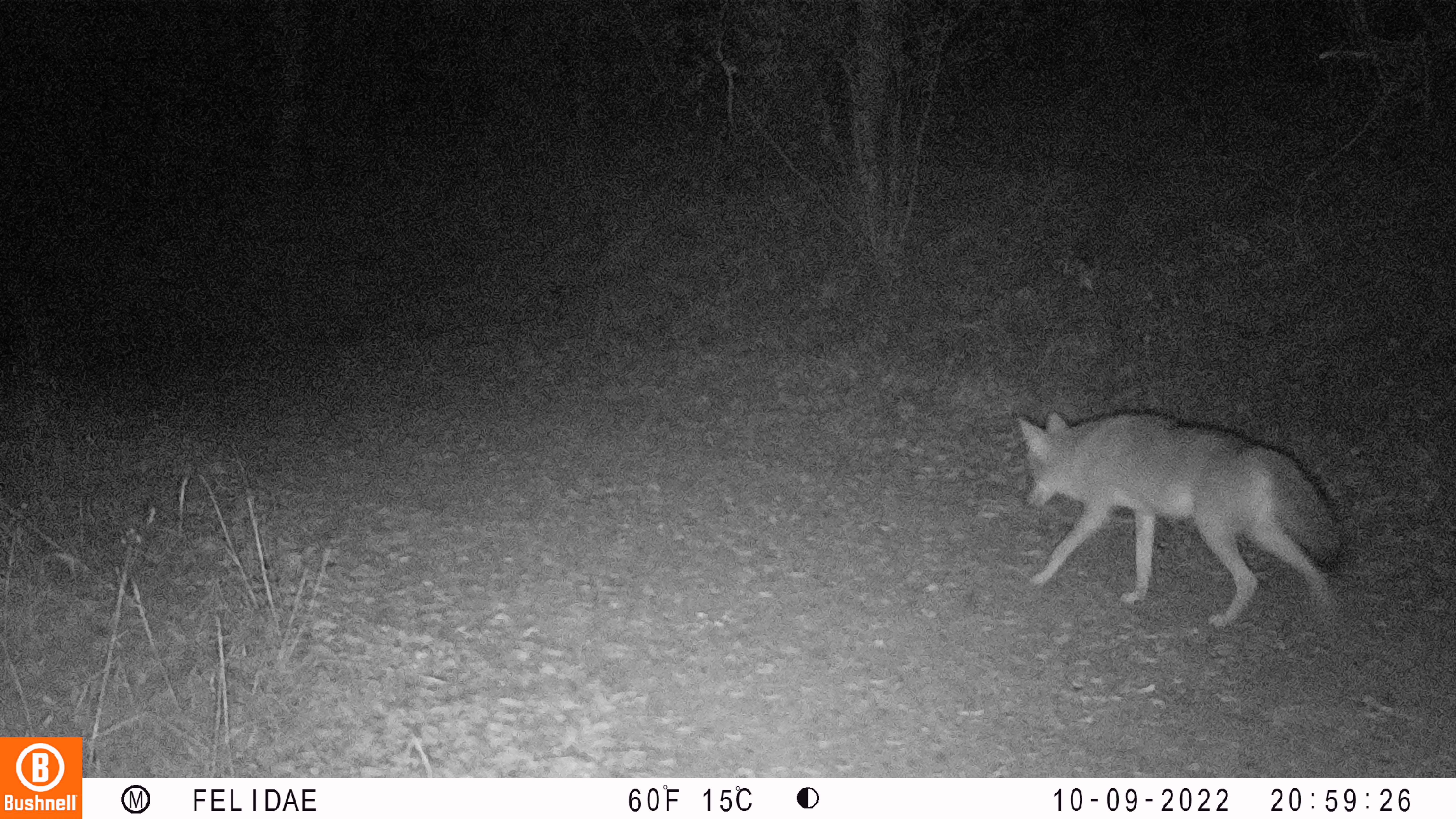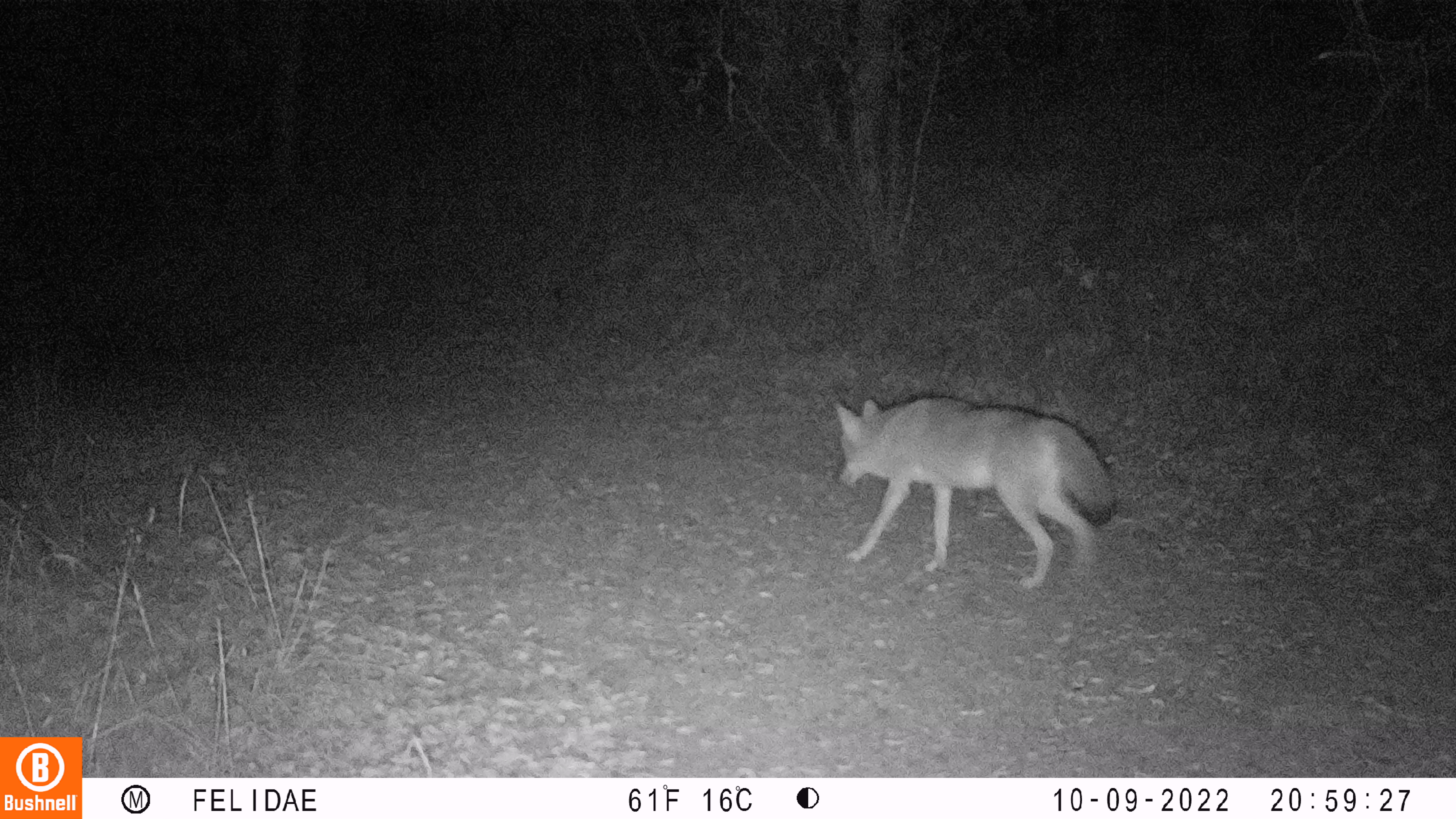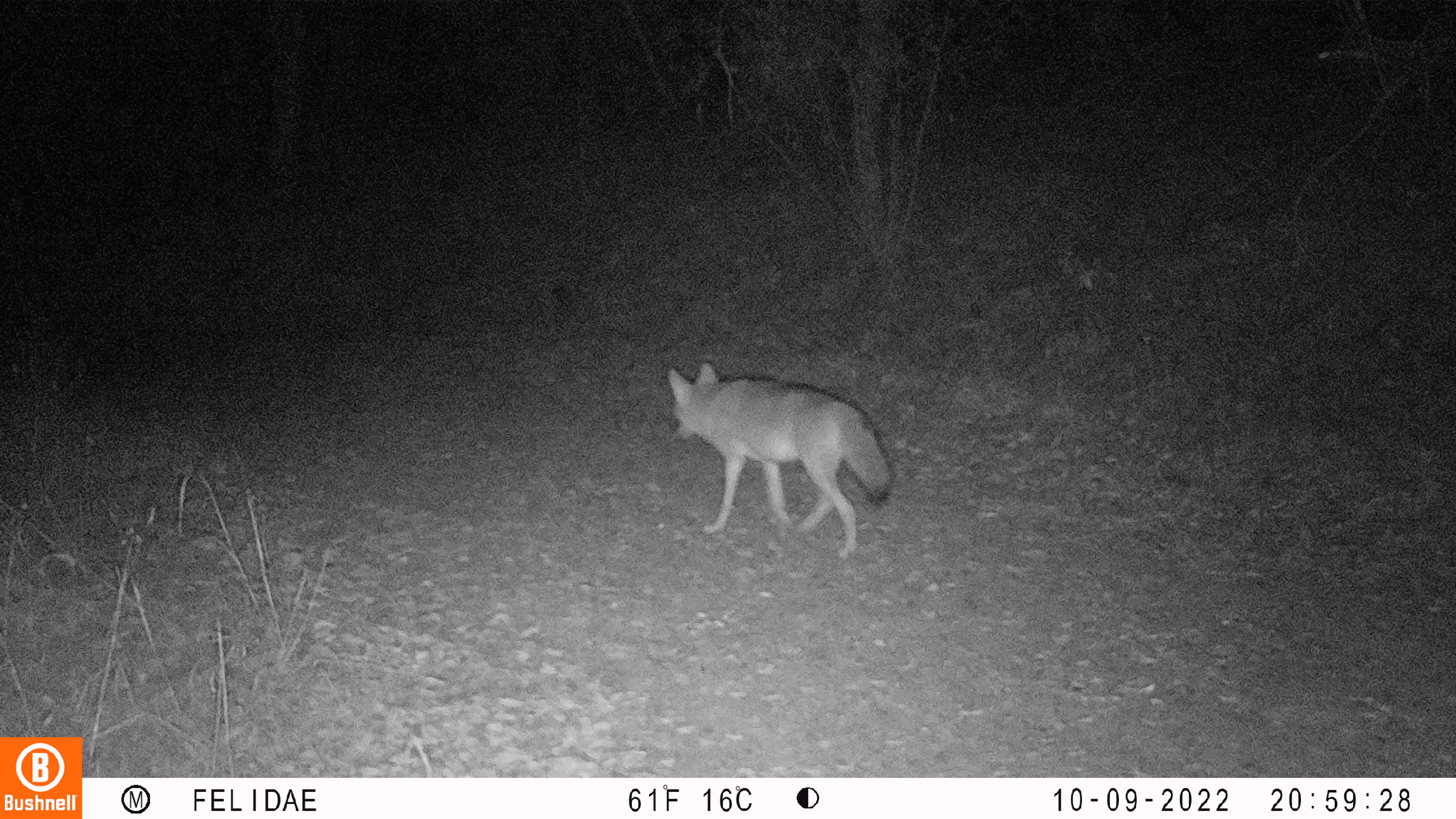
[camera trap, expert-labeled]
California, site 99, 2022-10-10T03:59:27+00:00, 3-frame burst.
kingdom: Animalia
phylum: Chordata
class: Mammalia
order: Carnivora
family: Canidae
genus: Urocyon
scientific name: Urocyon cinereoargenteus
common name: gray fox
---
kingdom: Animalia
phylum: Chordata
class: Mammalia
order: Carnivora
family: Canidae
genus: Canis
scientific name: Canis latrans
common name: coyote